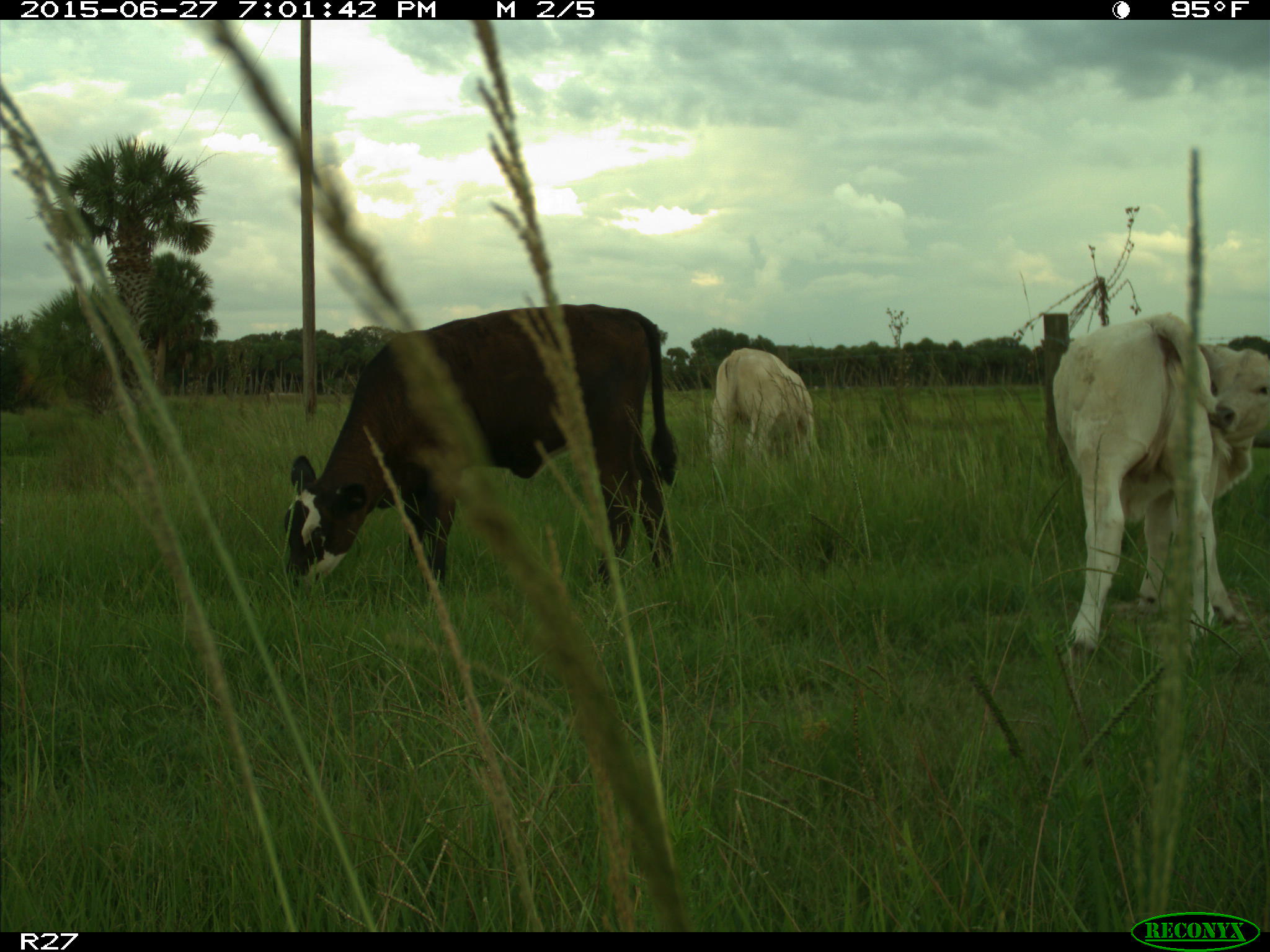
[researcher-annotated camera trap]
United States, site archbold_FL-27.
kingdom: Animalia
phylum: Chordata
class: Mammalia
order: Artiodactyla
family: Bovidae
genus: Bos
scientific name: Bos taurus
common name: domestic cow